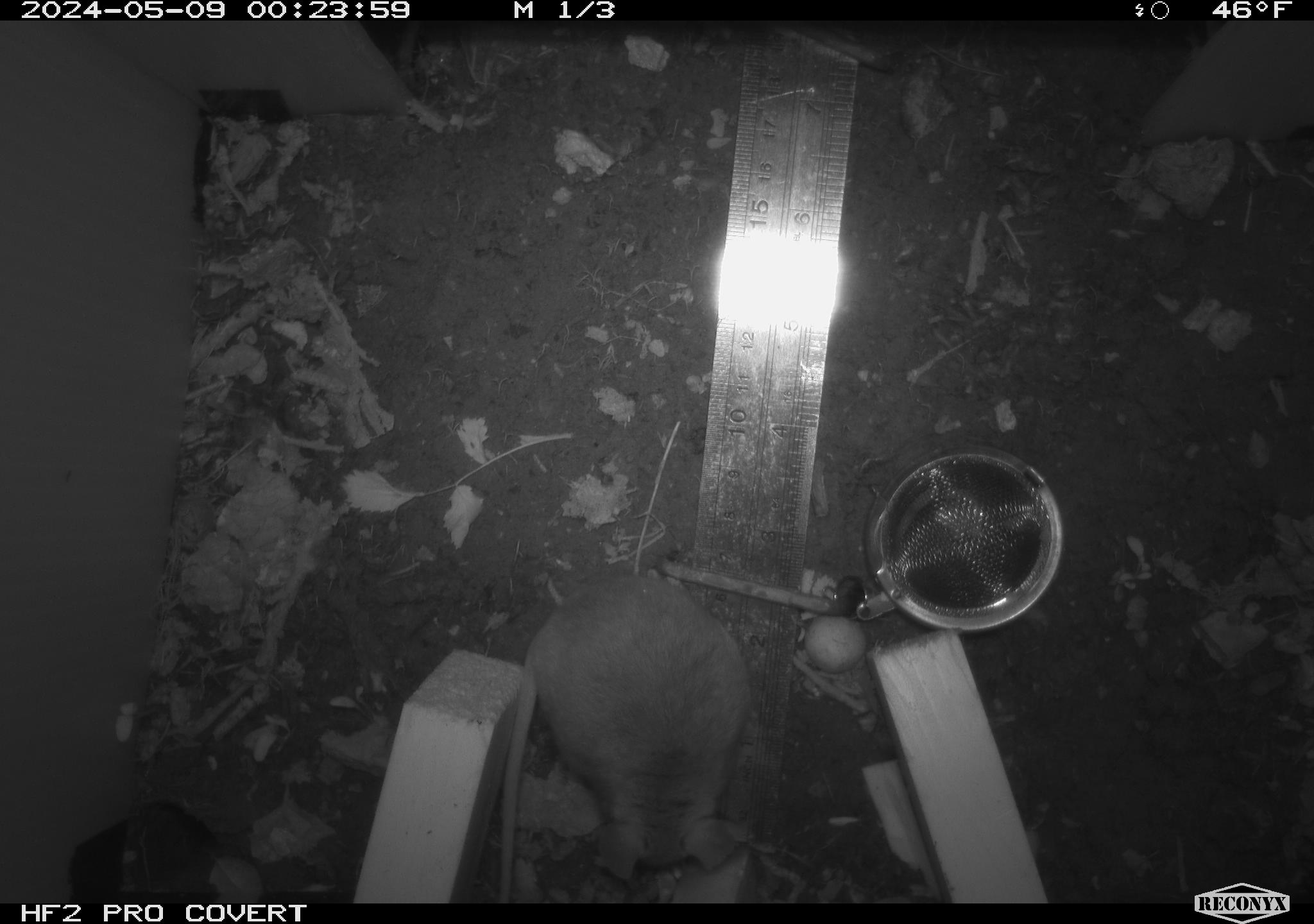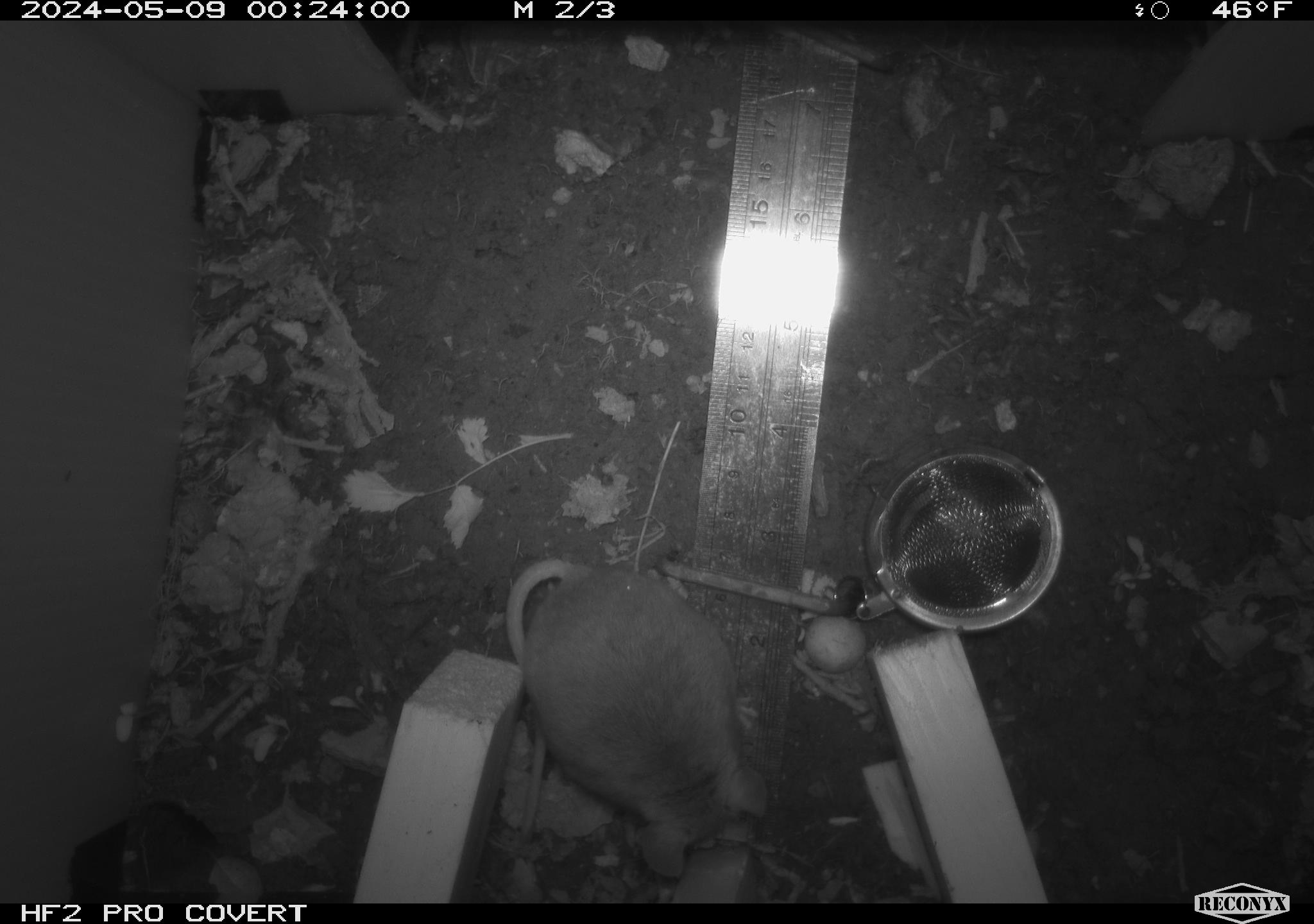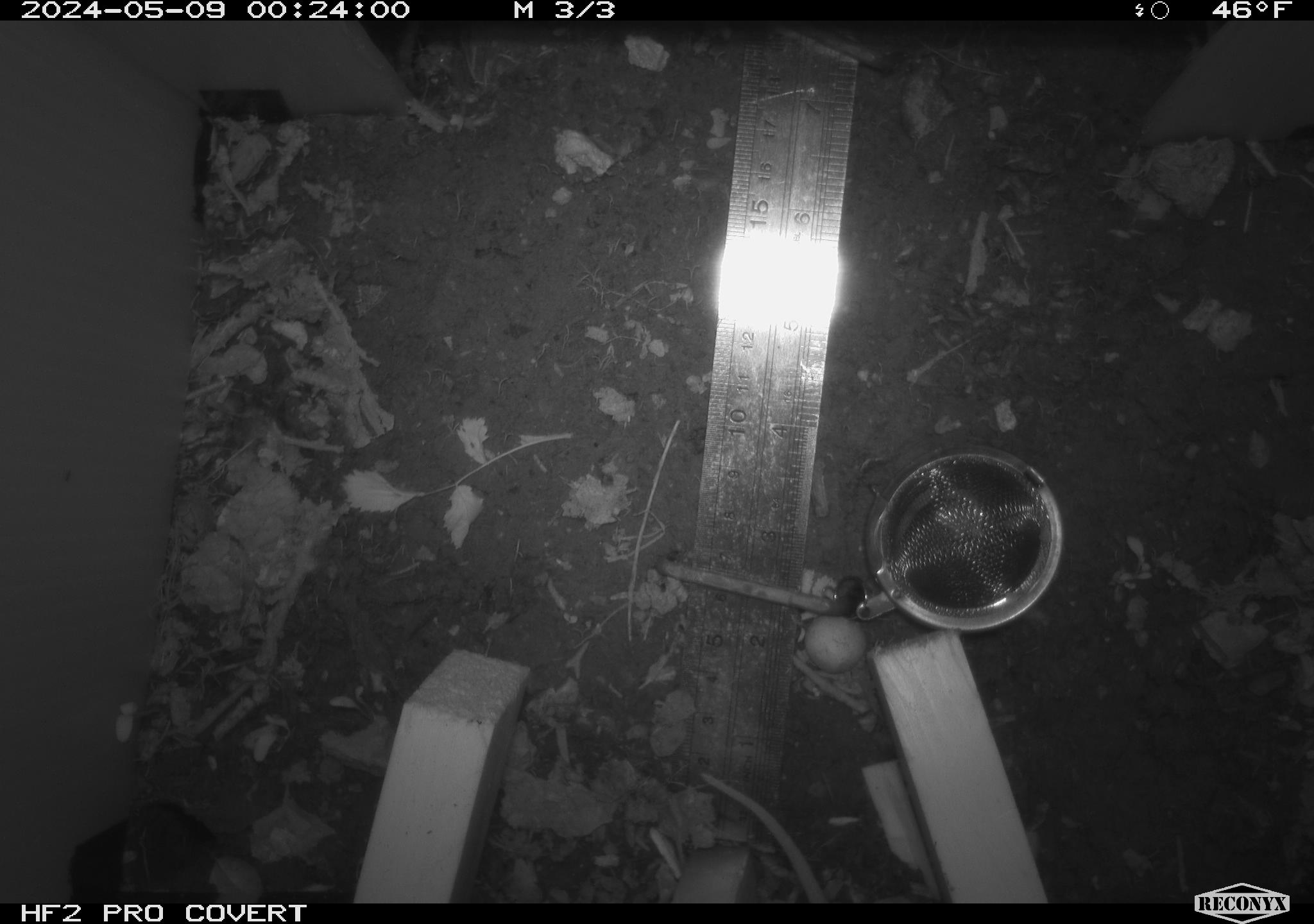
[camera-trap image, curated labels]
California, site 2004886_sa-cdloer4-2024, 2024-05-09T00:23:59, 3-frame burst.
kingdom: Animalia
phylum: Chordata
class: Mammalia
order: Rodentia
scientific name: Rodentia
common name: mouse species